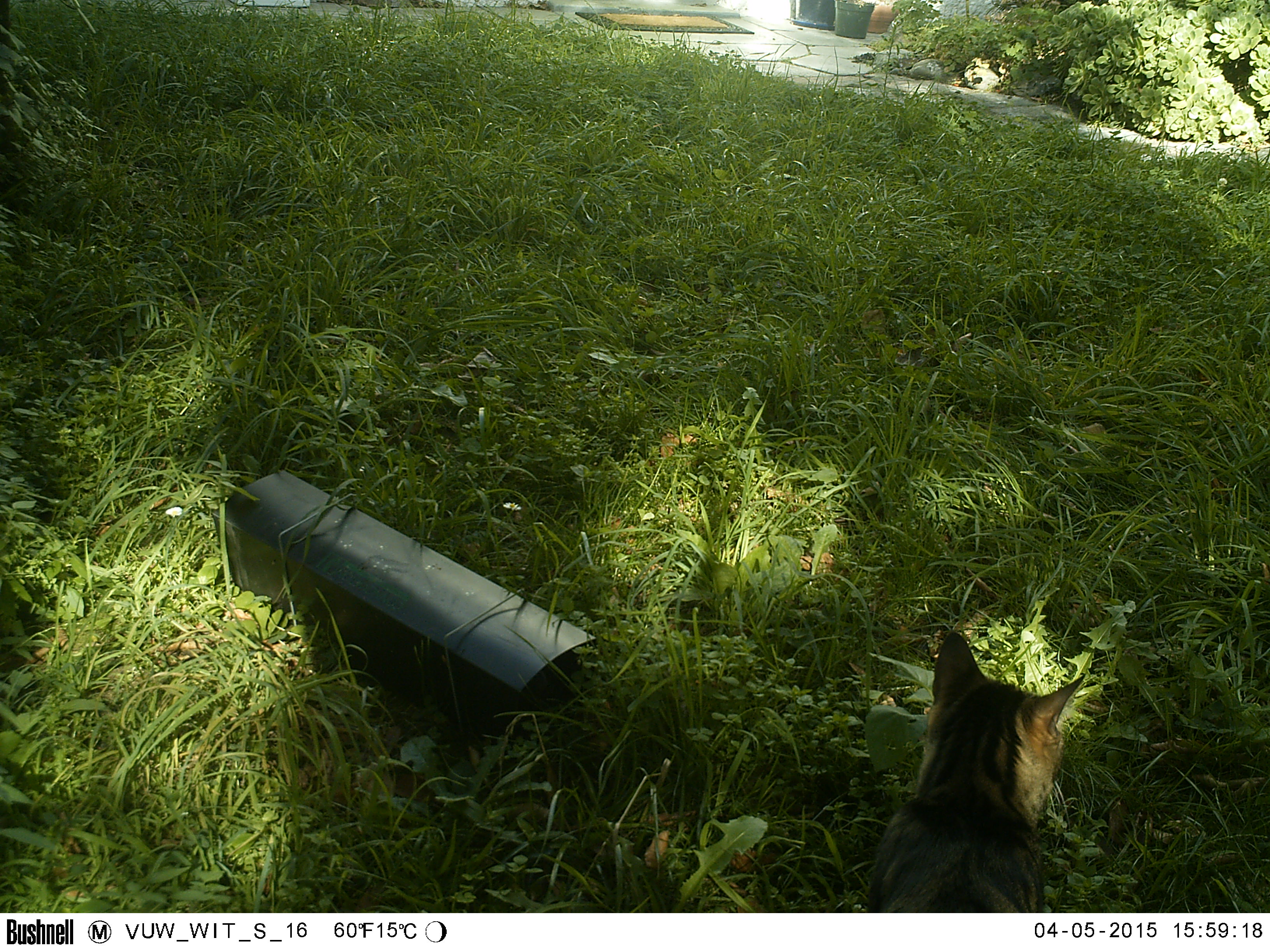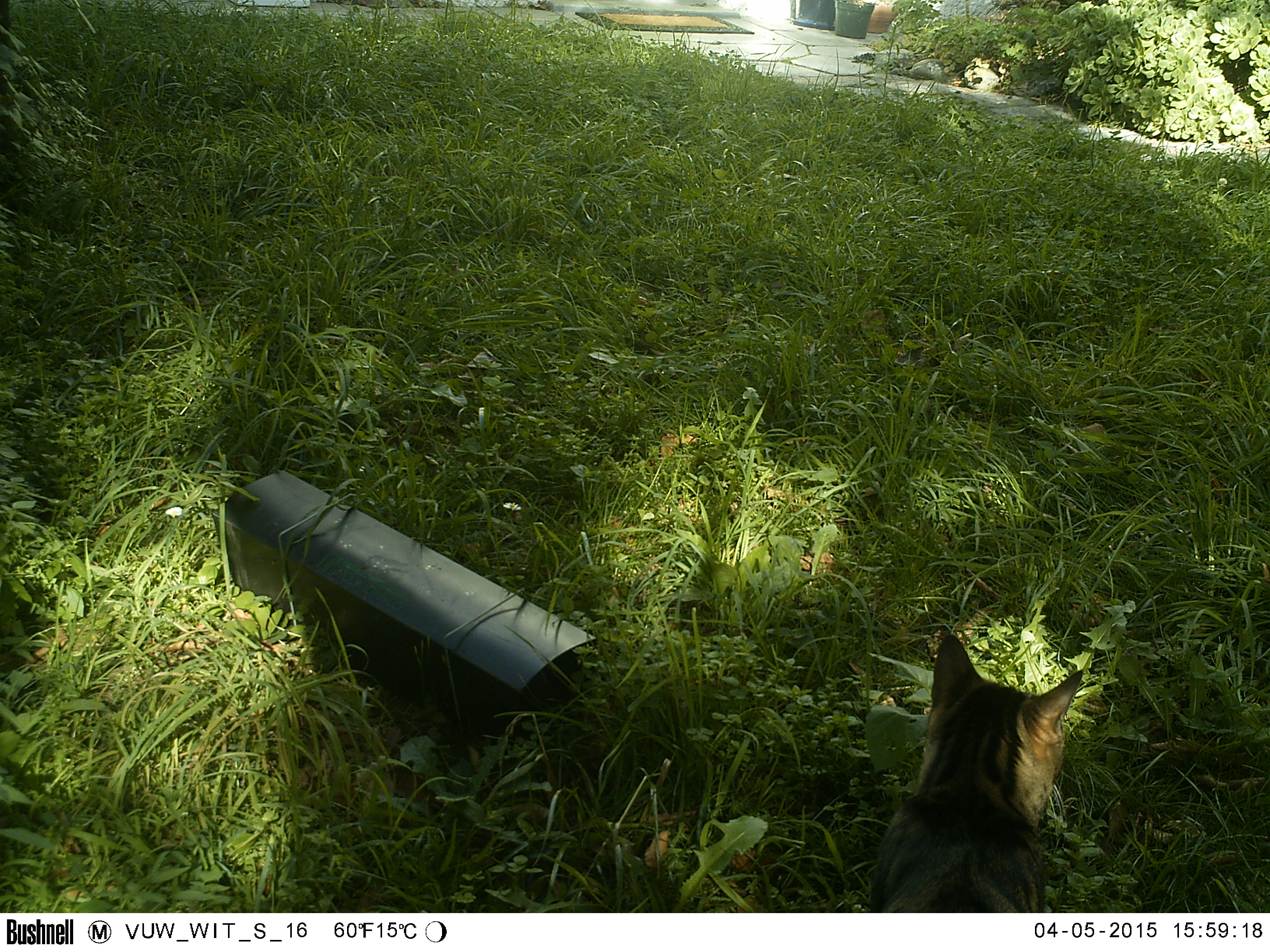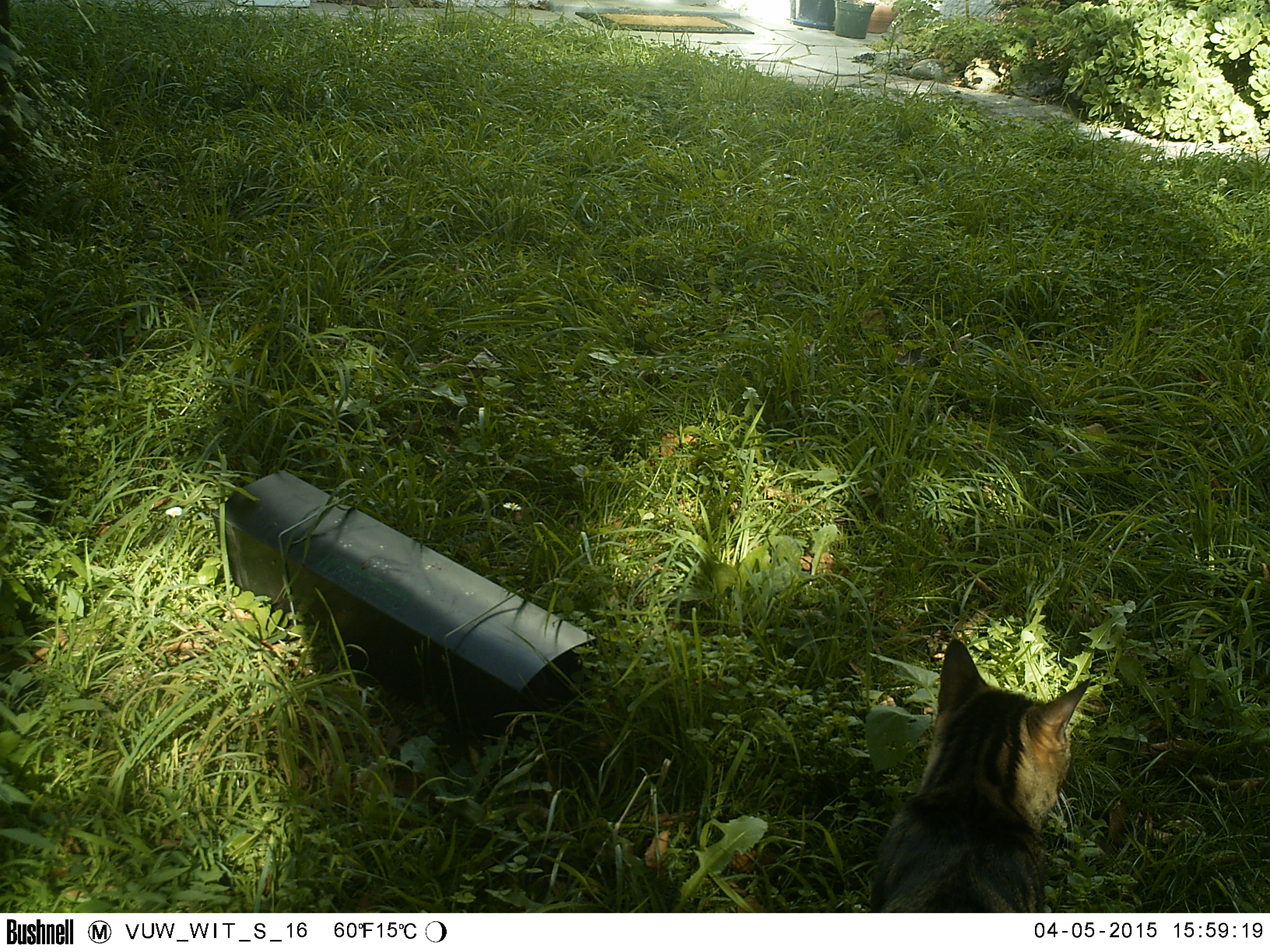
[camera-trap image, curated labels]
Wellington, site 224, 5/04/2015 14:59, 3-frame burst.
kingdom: Animalia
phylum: Chordata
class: Mammalia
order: Carnivora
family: Felidae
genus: Felis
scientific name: Felis catus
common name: cat